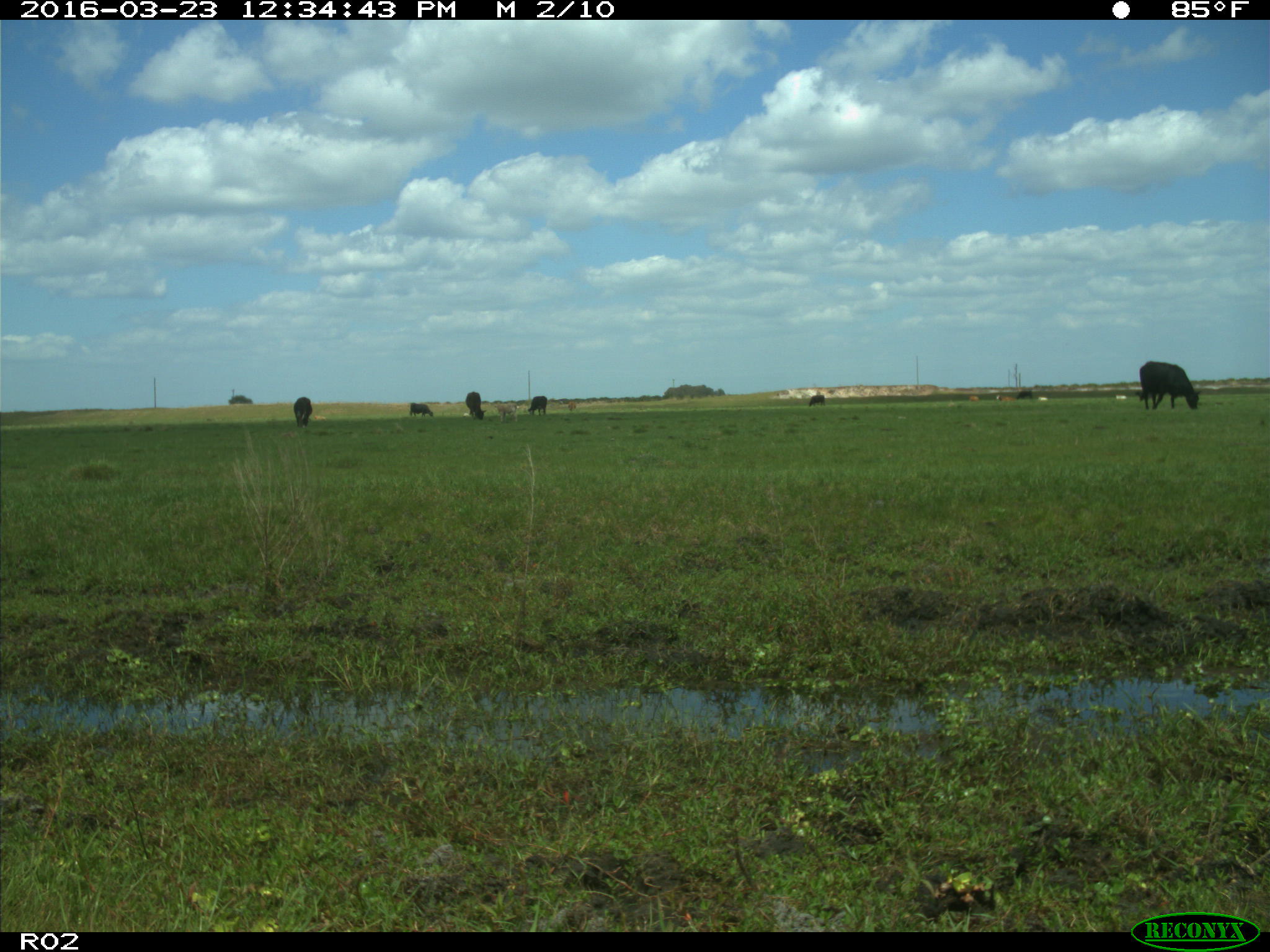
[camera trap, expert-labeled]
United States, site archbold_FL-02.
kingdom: Animalia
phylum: Chordata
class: Mammalia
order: Artiodactyla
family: Bovidae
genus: Bos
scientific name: Bos taurus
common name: domestic cow